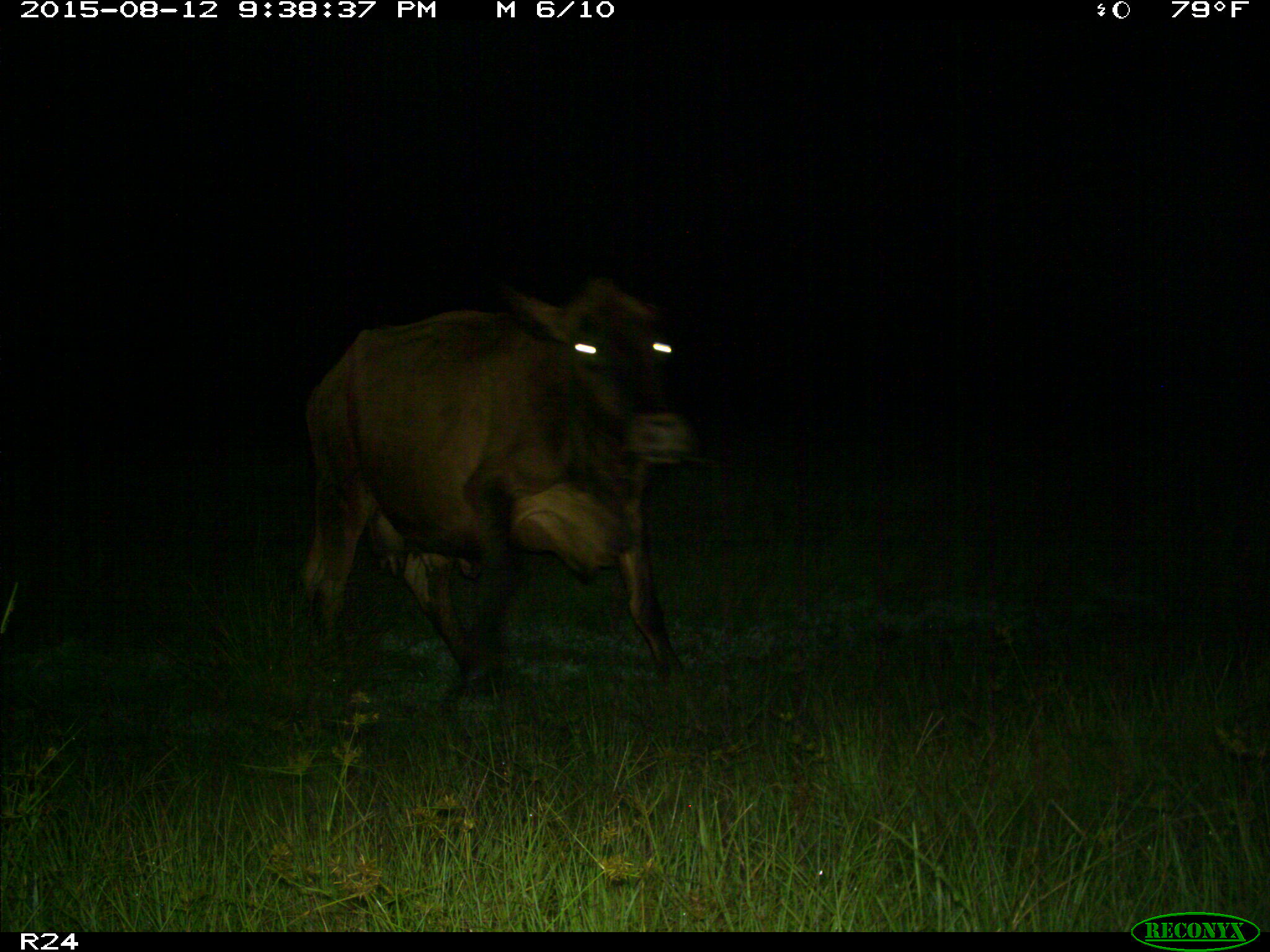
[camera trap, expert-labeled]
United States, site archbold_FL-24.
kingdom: Animalia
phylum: Chordata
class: Mammalia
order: Artiodactyla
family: Bovidae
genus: Bos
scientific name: Bos taurus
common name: domestic cow